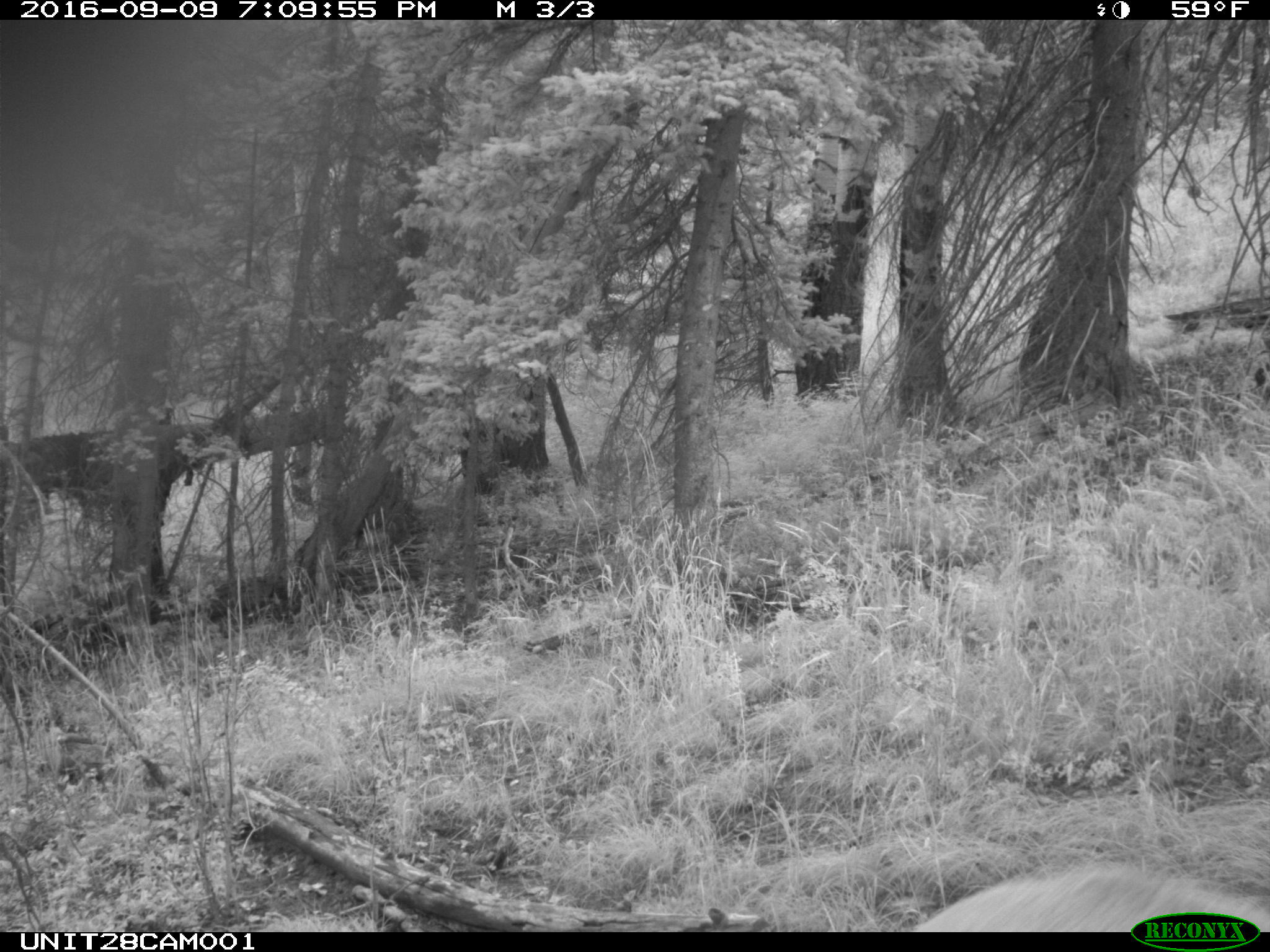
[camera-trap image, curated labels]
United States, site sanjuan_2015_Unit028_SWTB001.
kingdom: Animalia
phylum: Chordata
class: Mammalia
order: Artiodactyla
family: Cervidae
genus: Cervus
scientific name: Cervus elaphus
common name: red deer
Cervus elaphus (red deer).